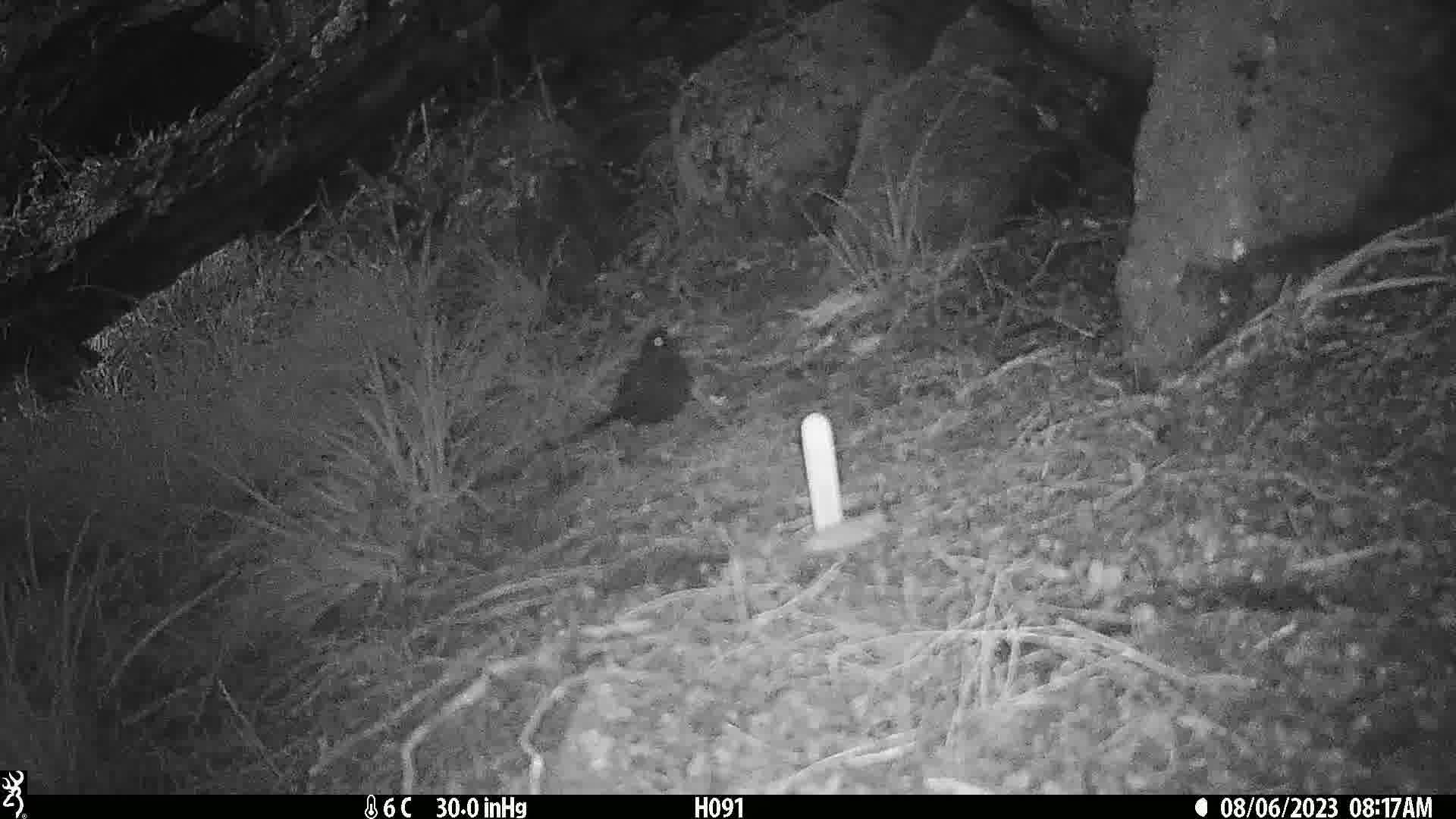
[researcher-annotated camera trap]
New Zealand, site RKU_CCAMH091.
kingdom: Animalia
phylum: Chordata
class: Aves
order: Passeriformes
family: Turdidae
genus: Turdus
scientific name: Turdus merula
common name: eurasian blackbird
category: blackbird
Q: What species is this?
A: Blackbird (eurasian blackbird) (Turdus merula).